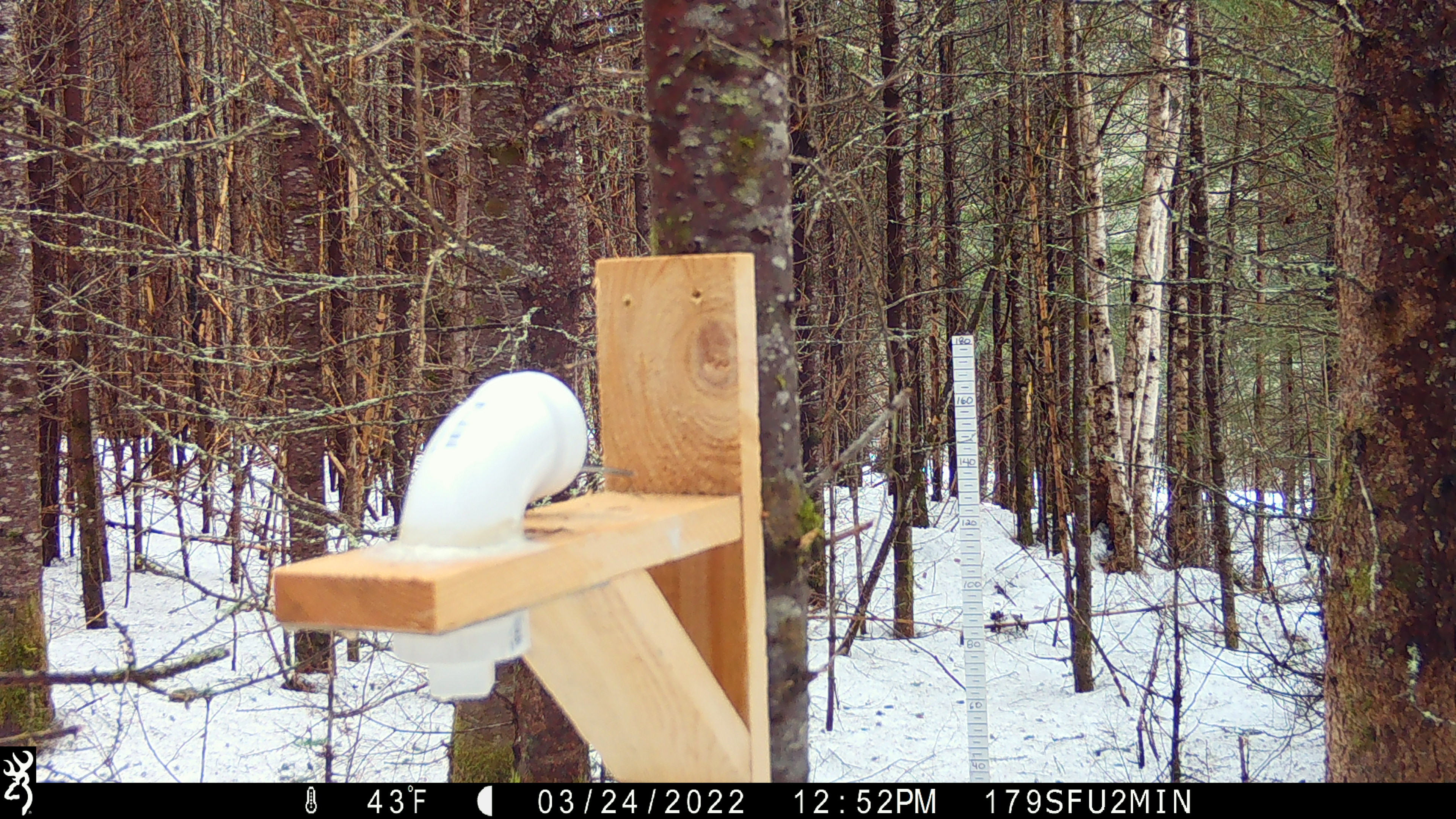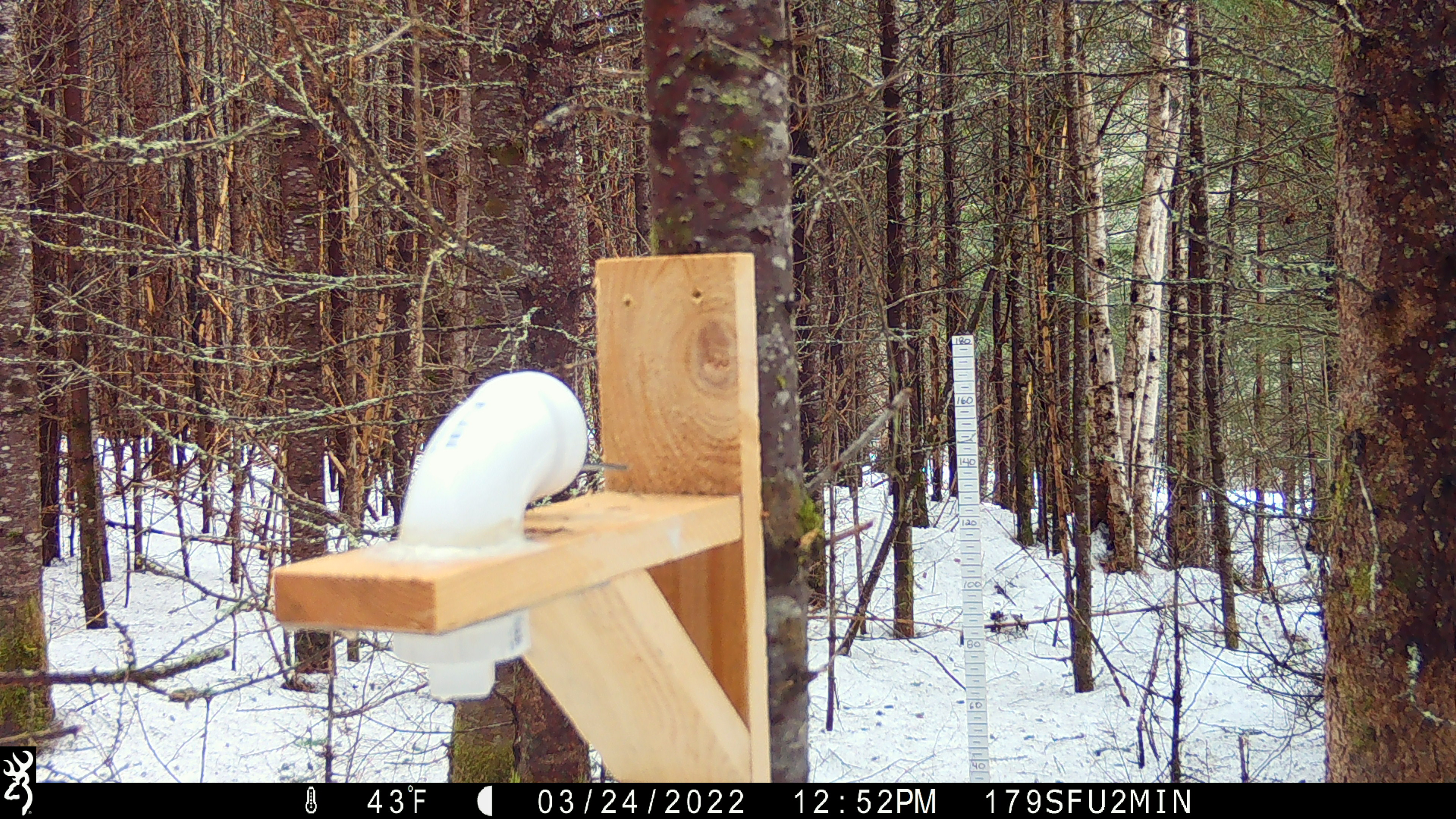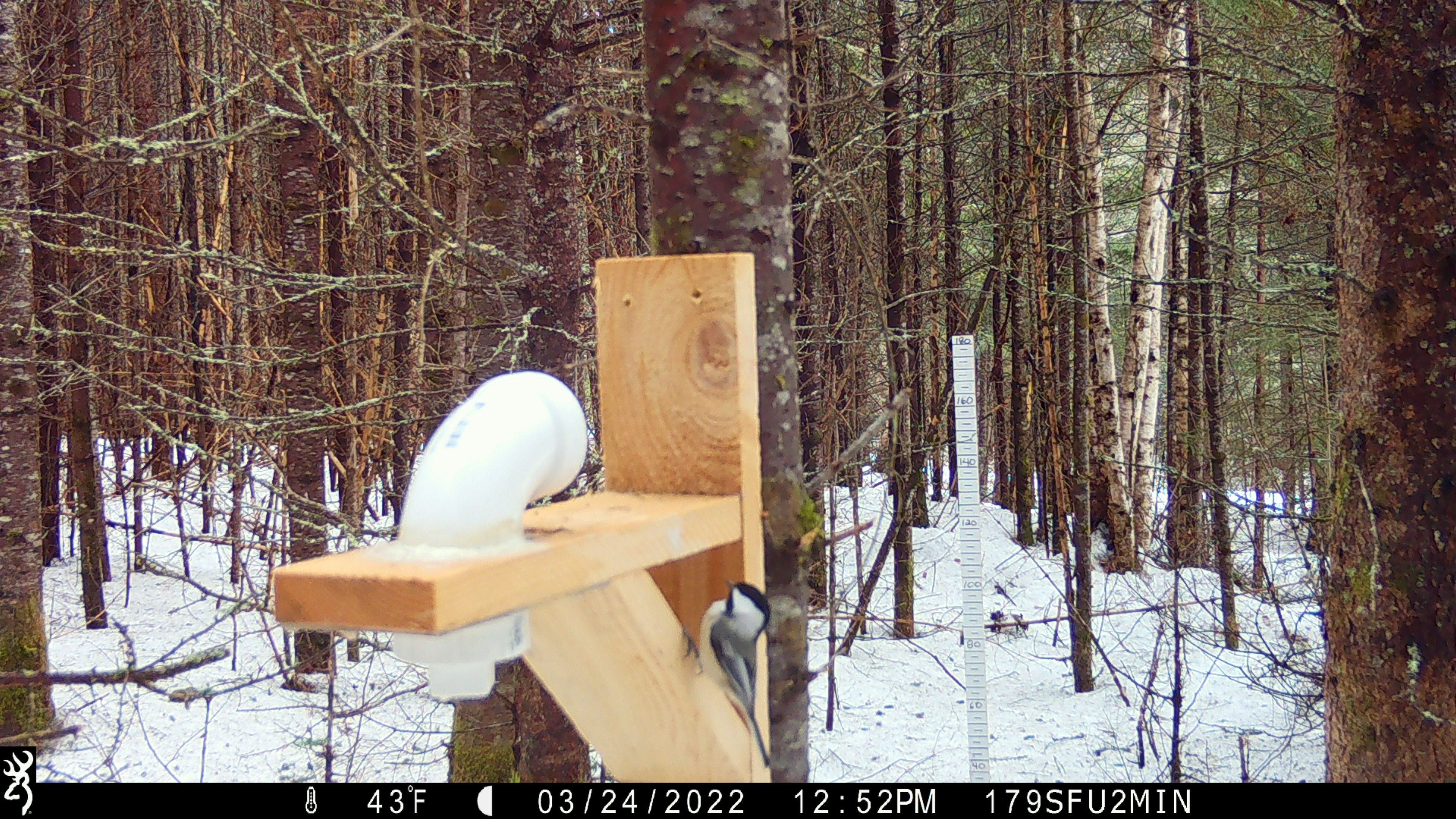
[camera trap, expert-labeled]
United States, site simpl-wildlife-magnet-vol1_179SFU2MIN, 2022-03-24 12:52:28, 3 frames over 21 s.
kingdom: Animalia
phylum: Chordata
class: Aves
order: Passeriformes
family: Paridae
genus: Poecile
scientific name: Poecile atricapillus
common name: black-capped chickadee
Black-capped chickadee (Poecile atricapillus).